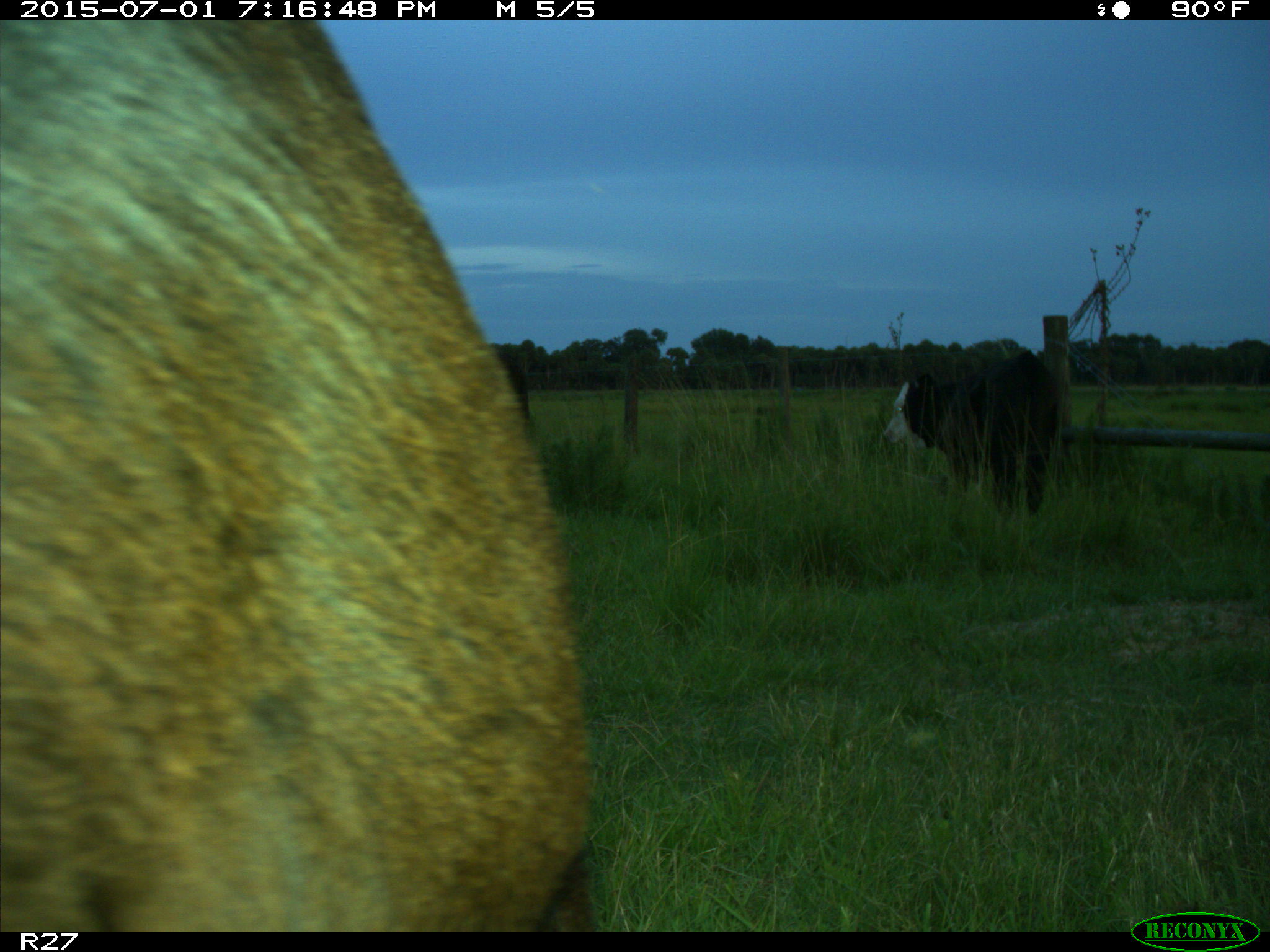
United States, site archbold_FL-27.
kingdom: Animalia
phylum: Chordata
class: Mammalia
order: Artiodactyla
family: Bovidae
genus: Bos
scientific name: Bos taurus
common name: domestic cow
Bos taurus (domestic cow).